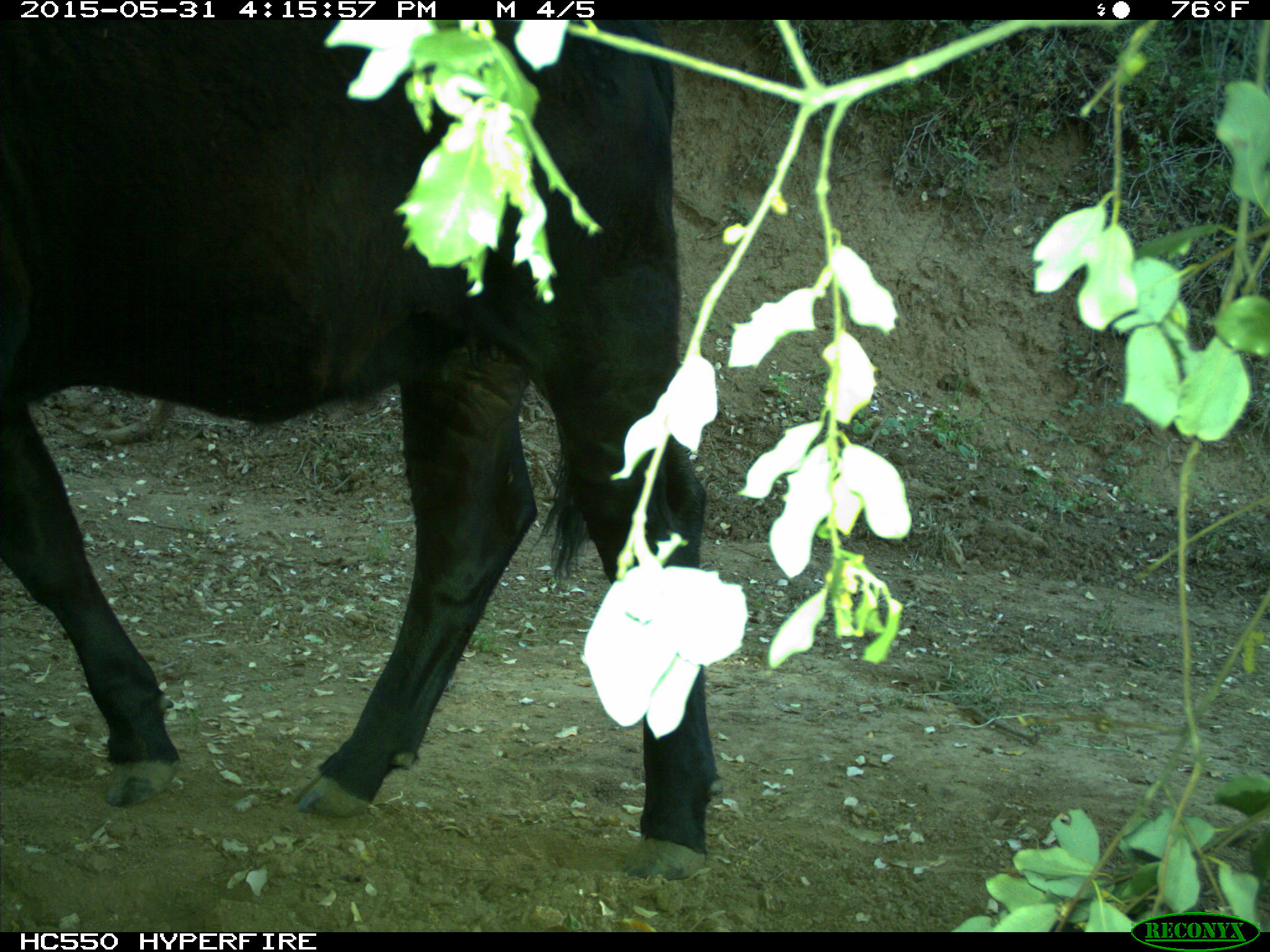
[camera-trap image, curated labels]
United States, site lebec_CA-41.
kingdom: Animalia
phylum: Chordata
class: Mammalia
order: Artiodactyla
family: Bovidae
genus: Bos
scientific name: Bos taurus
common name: domestic cow